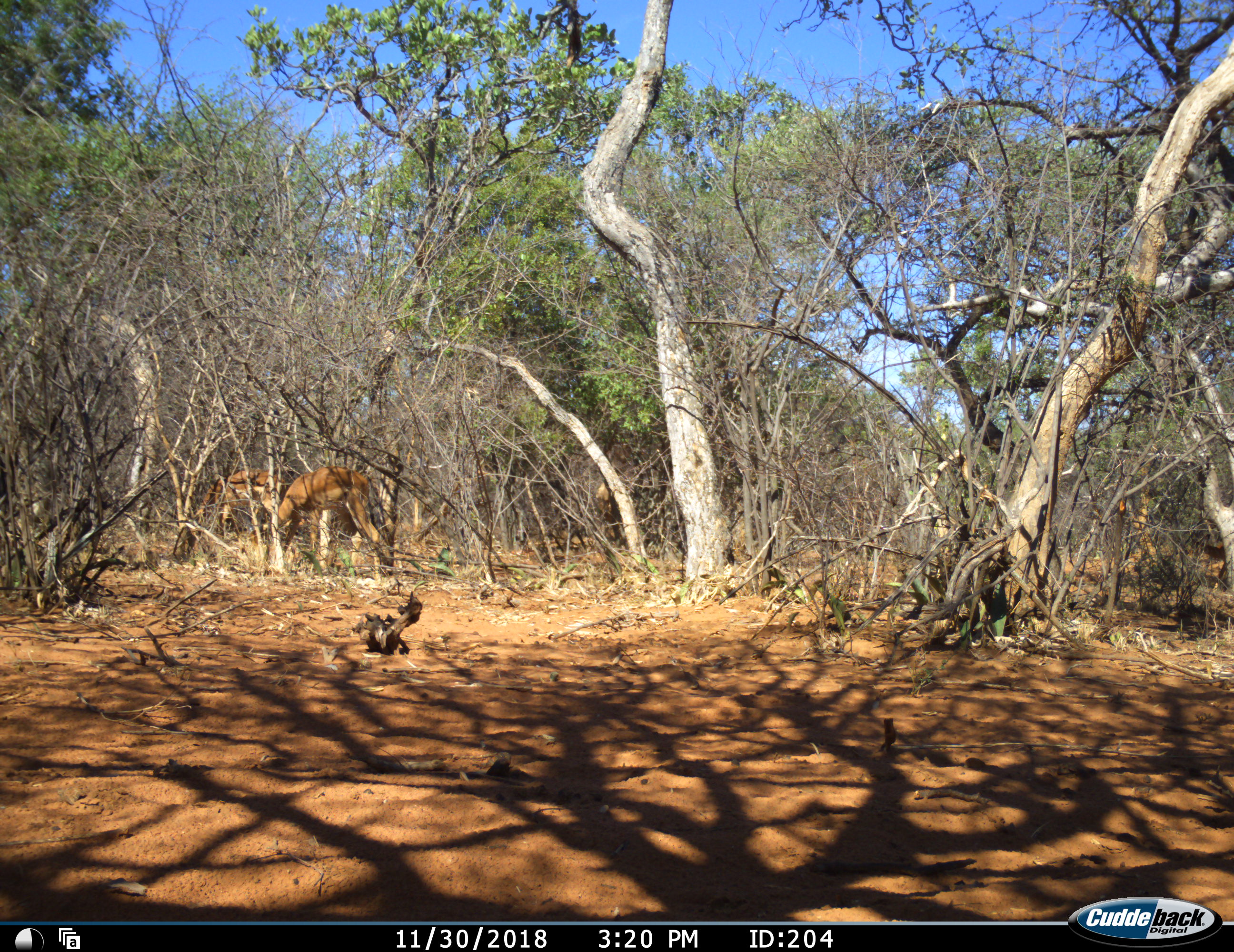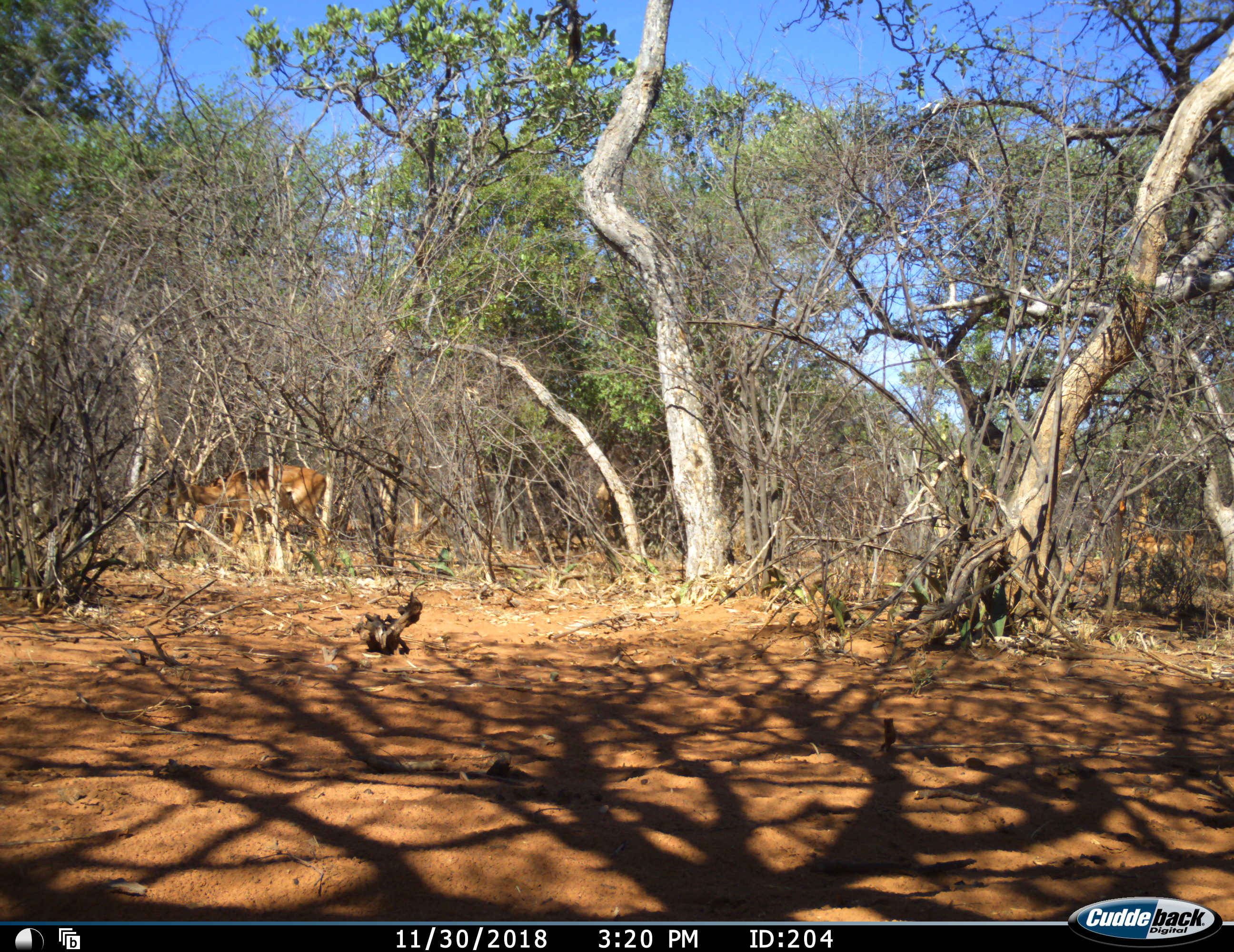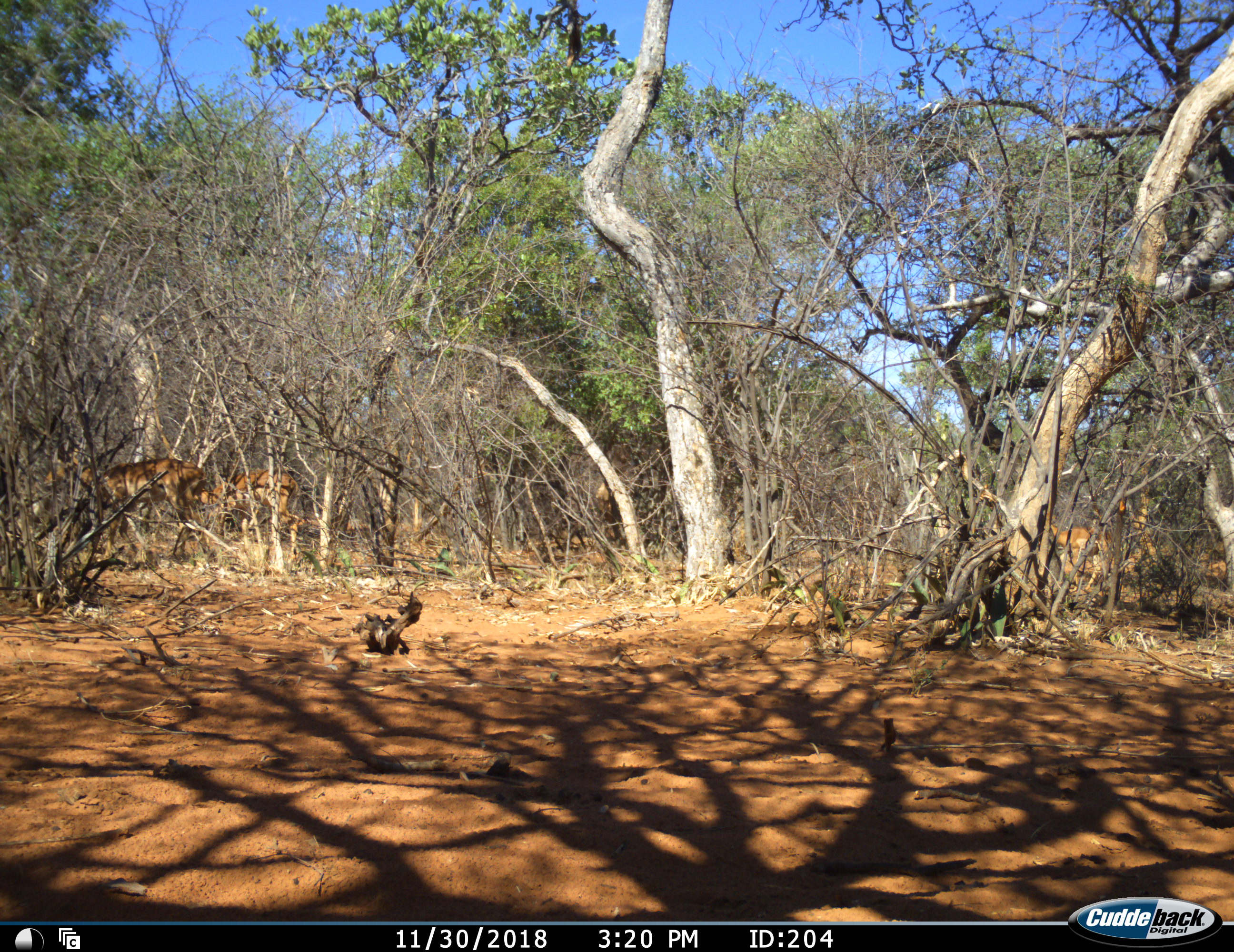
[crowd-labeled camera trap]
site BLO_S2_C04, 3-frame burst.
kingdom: Animalia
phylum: Chordata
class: Mammalia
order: Artiodactyla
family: Bovidae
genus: Aepyceros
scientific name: Aepyceros melampus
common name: impala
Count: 3.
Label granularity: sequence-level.